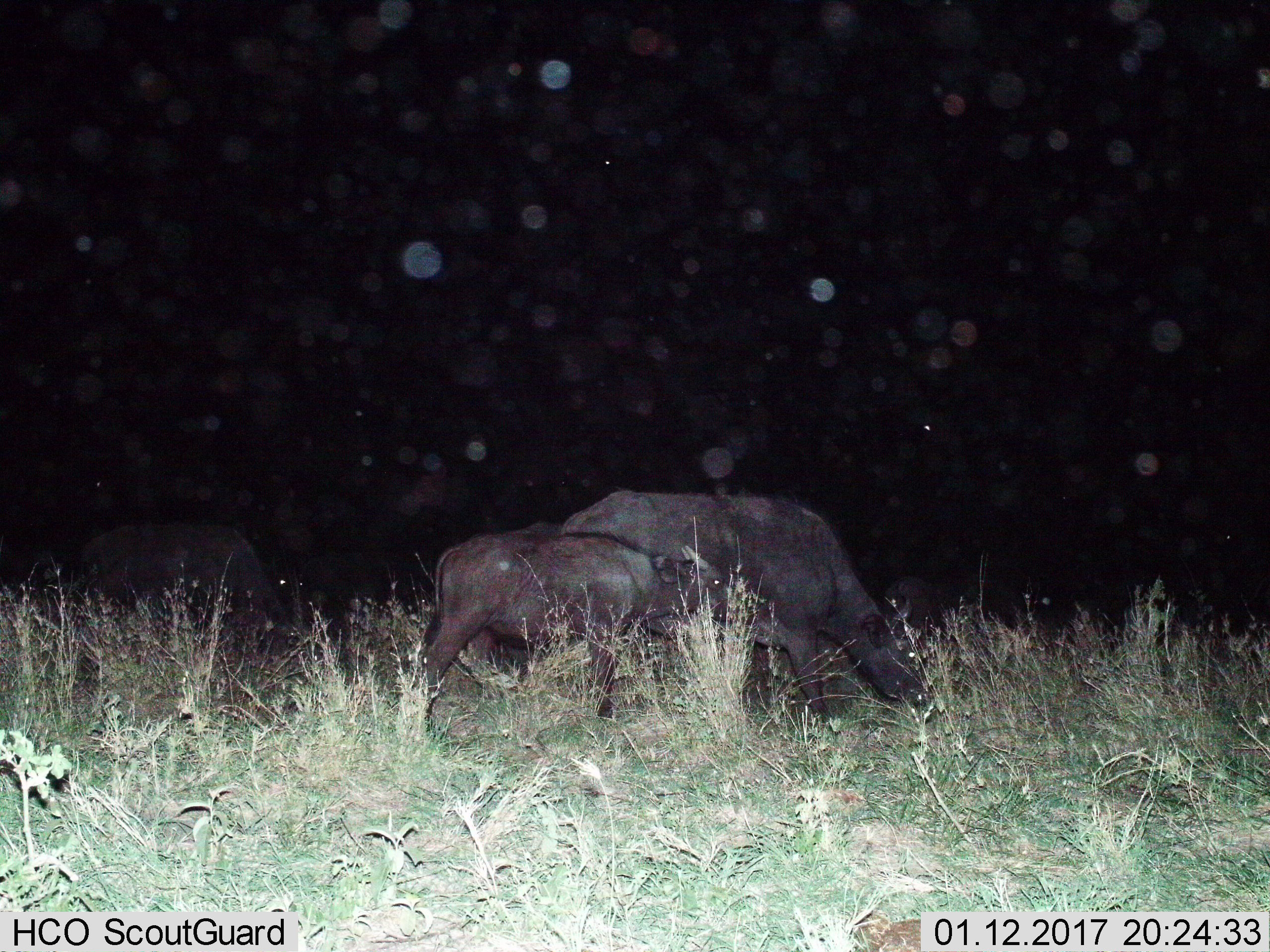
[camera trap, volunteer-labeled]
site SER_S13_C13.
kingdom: Animalia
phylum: Chordata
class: Mammalia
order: Artiodactyla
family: Bovidae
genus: Syncerus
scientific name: Syncerus caffer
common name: african buffalo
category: buffalo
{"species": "buffalo (african buffalo) (Syncerus caffer)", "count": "2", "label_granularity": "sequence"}